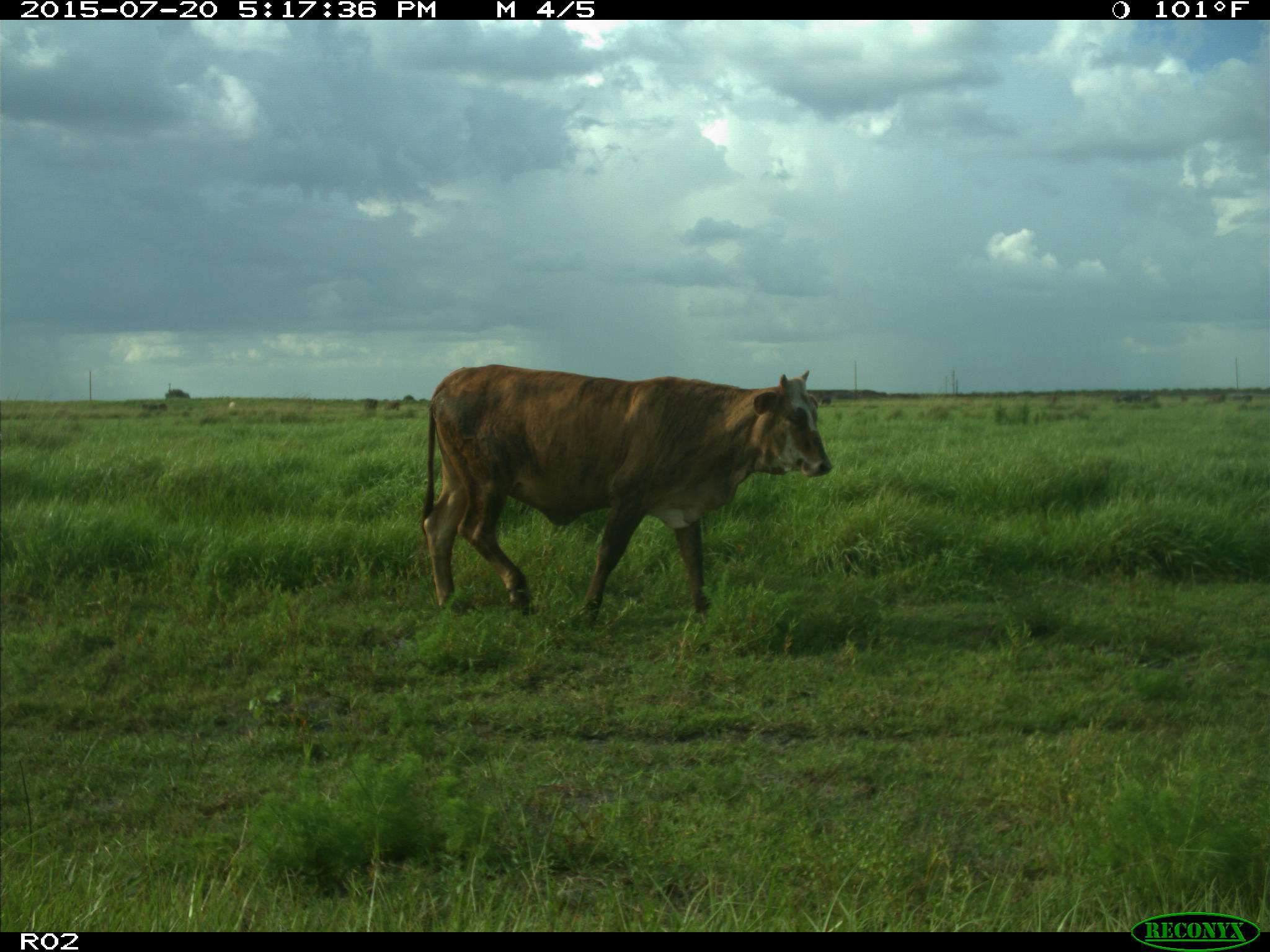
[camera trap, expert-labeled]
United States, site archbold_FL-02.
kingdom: Animalia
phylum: Chordata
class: Mammalia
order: Artiodactyla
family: Bovidae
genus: Bos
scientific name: Bos taurus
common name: domestic cow